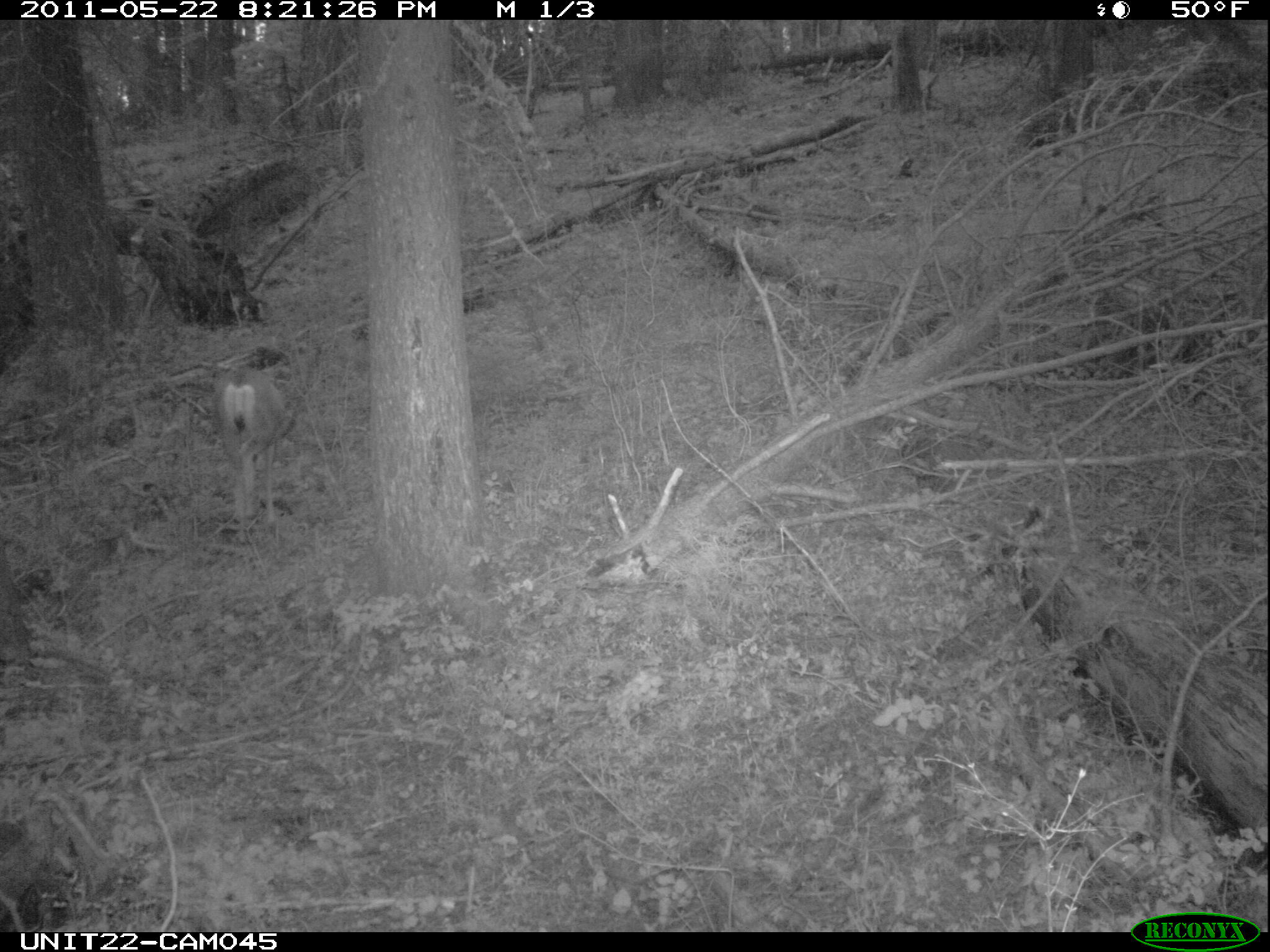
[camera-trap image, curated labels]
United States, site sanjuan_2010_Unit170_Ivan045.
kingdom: Animalia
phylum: Chordata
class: Mammalia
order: Artiodactyla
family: Cervidae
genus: Odocoileus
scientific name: Odocoileus hemionus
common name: mule deer